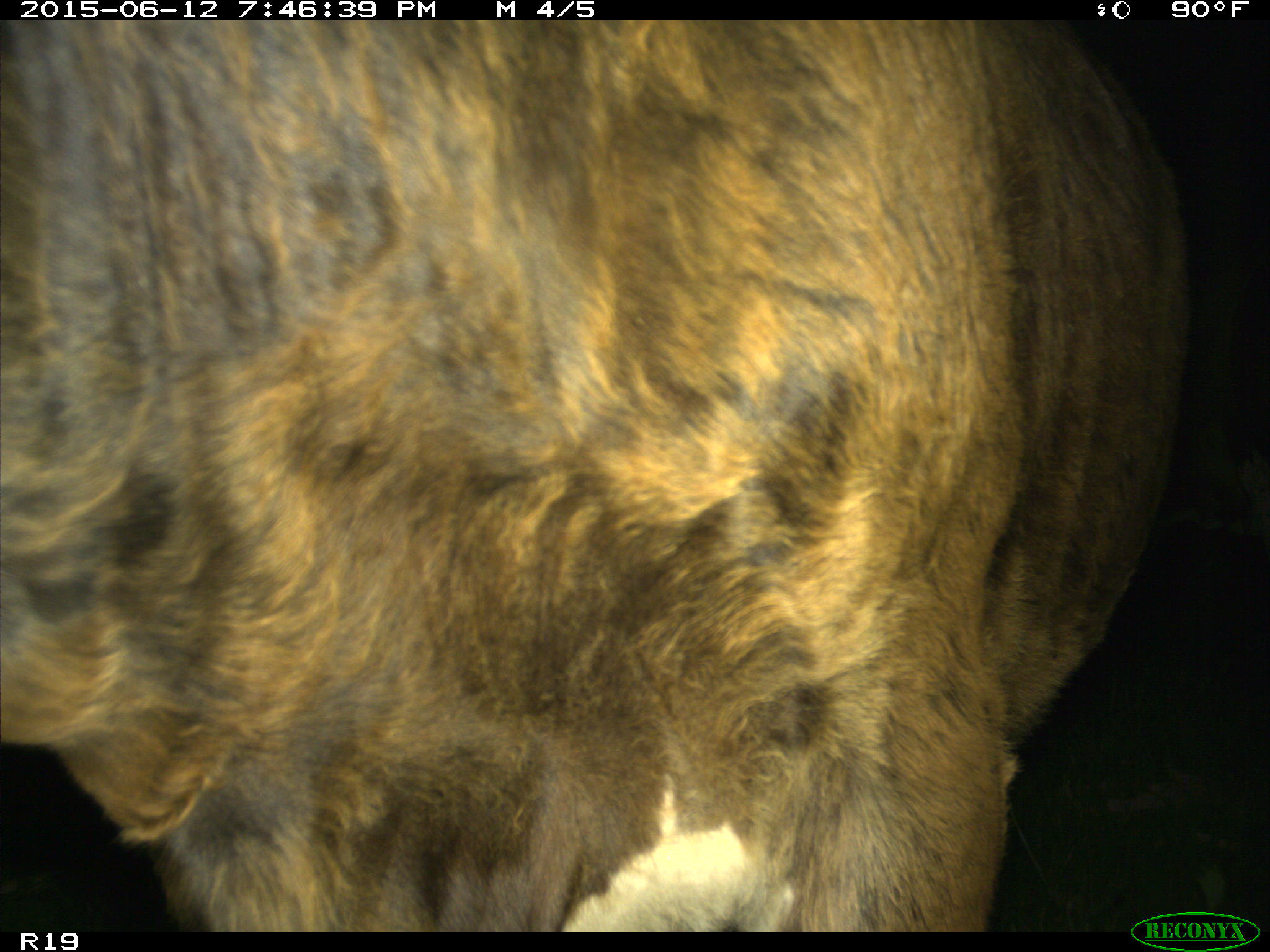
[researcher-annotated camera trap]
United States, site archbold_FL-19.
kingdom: Animalia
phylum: Chordata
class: Mammalia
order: Artiodactyla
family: Bovidae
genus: Bos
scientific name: Bos taurus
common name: domestic cow